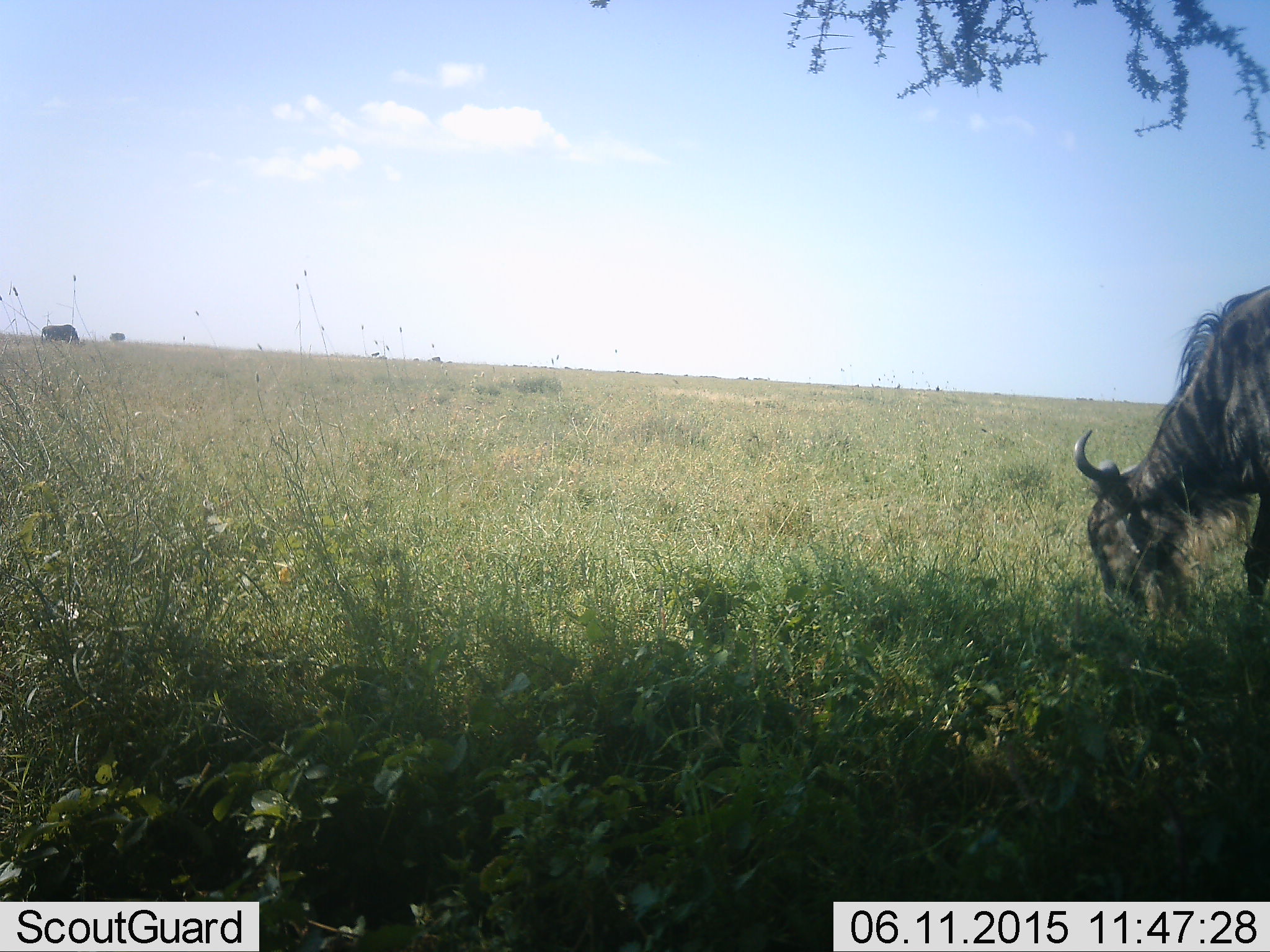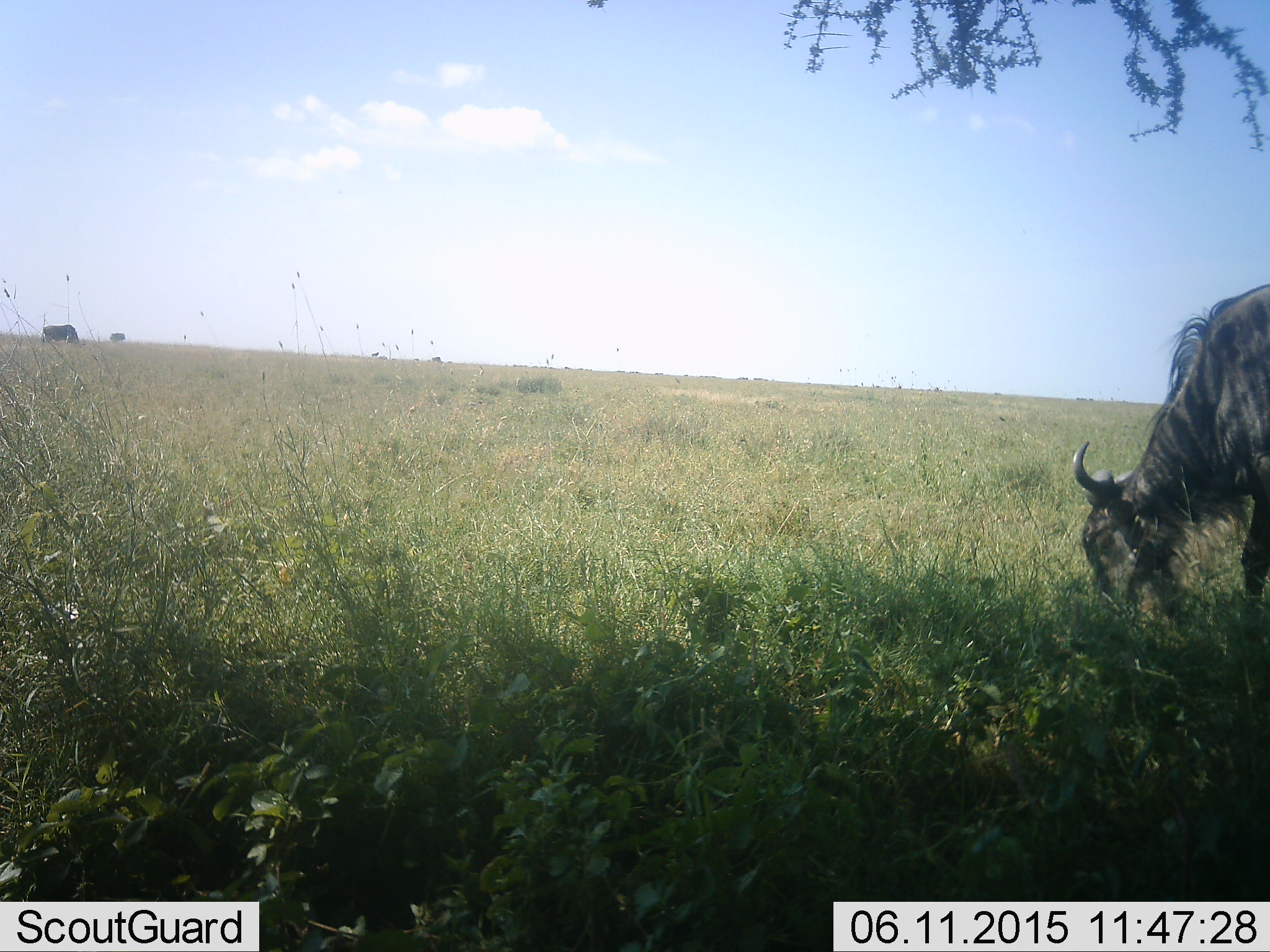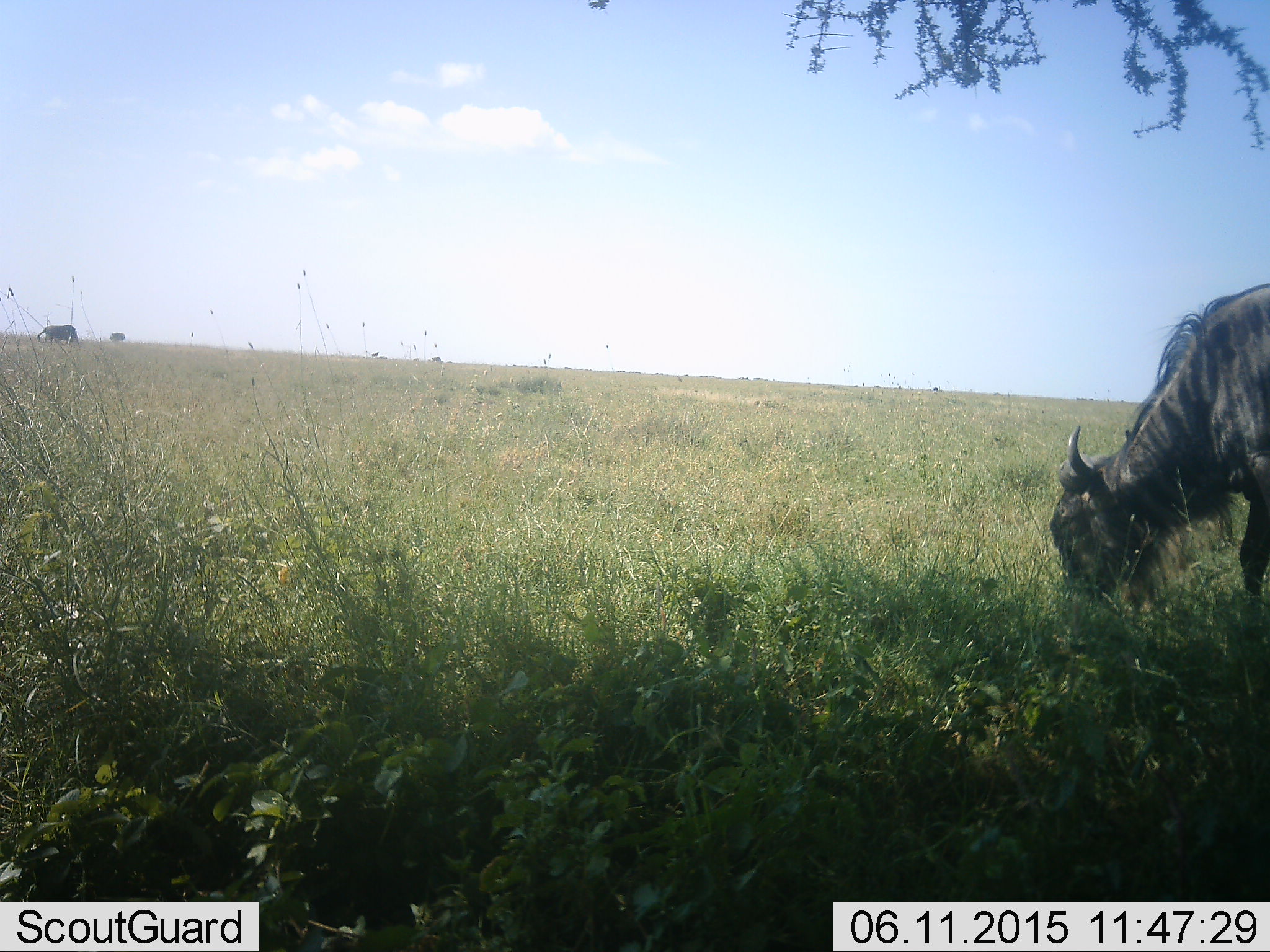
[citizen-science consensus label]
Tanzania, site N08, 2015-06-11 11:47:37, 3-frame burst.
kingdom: Animalia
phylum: Chordata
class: Mammalia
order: Artiodactyla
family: Bovidae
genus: Connochaetes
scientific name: Connochaetes taurinus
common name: blue wildebeest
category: wildebeest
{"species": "wildebeest (blue wildebeest) (Connochaetes taurinus)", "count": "2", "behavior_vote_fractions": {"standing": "10%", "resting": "0%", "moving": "0%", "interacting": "0%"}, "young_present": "0%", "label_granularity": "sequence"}